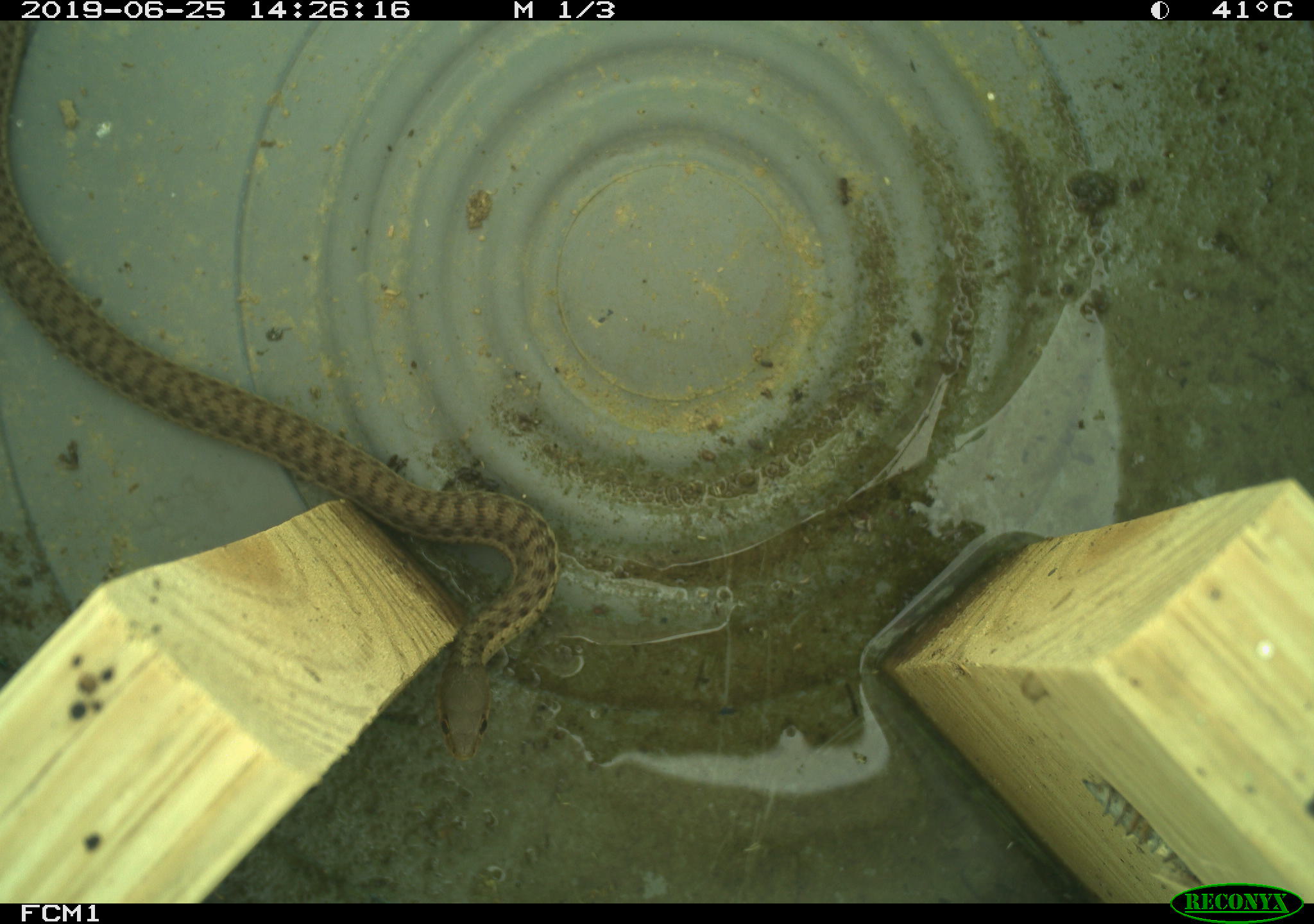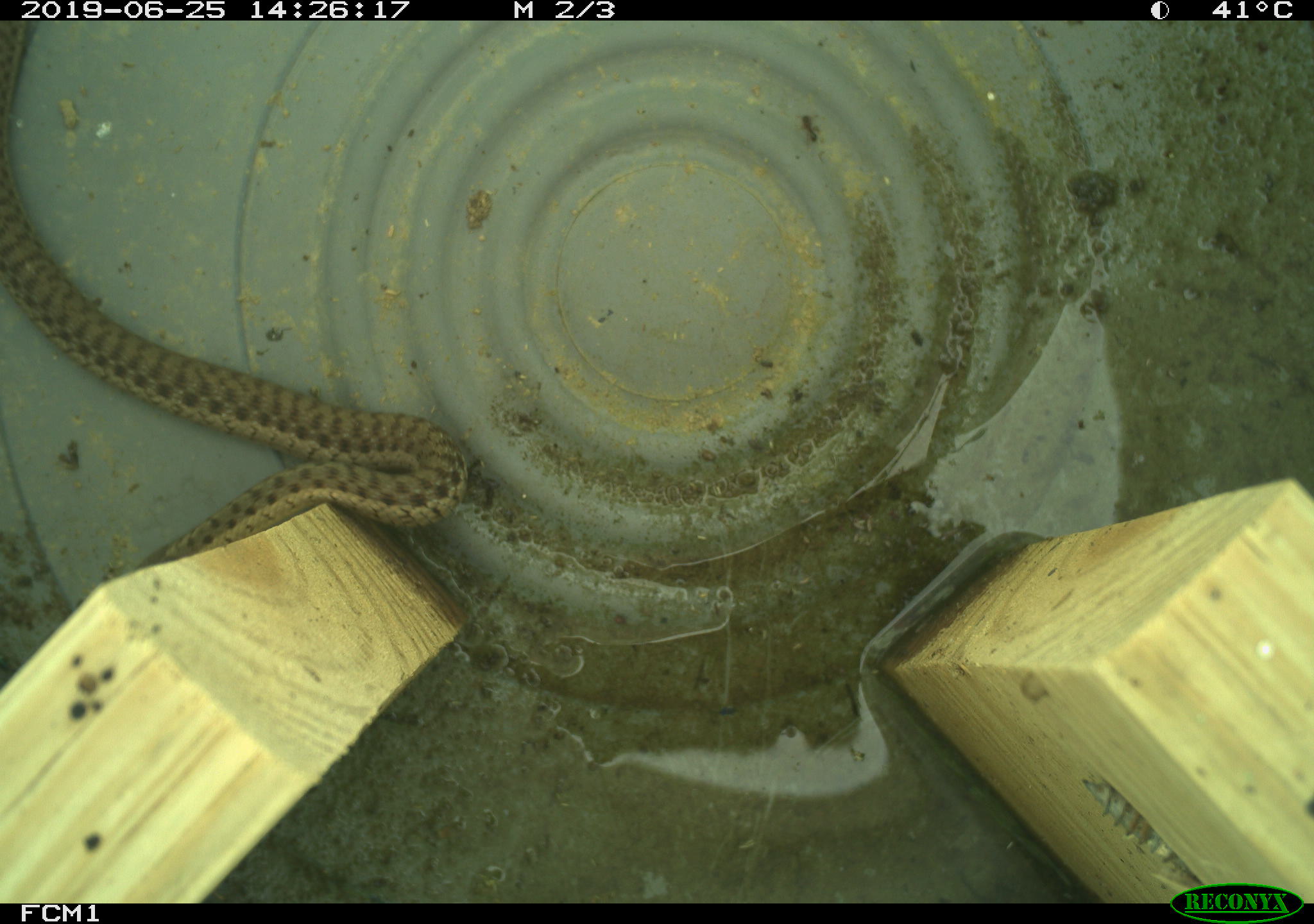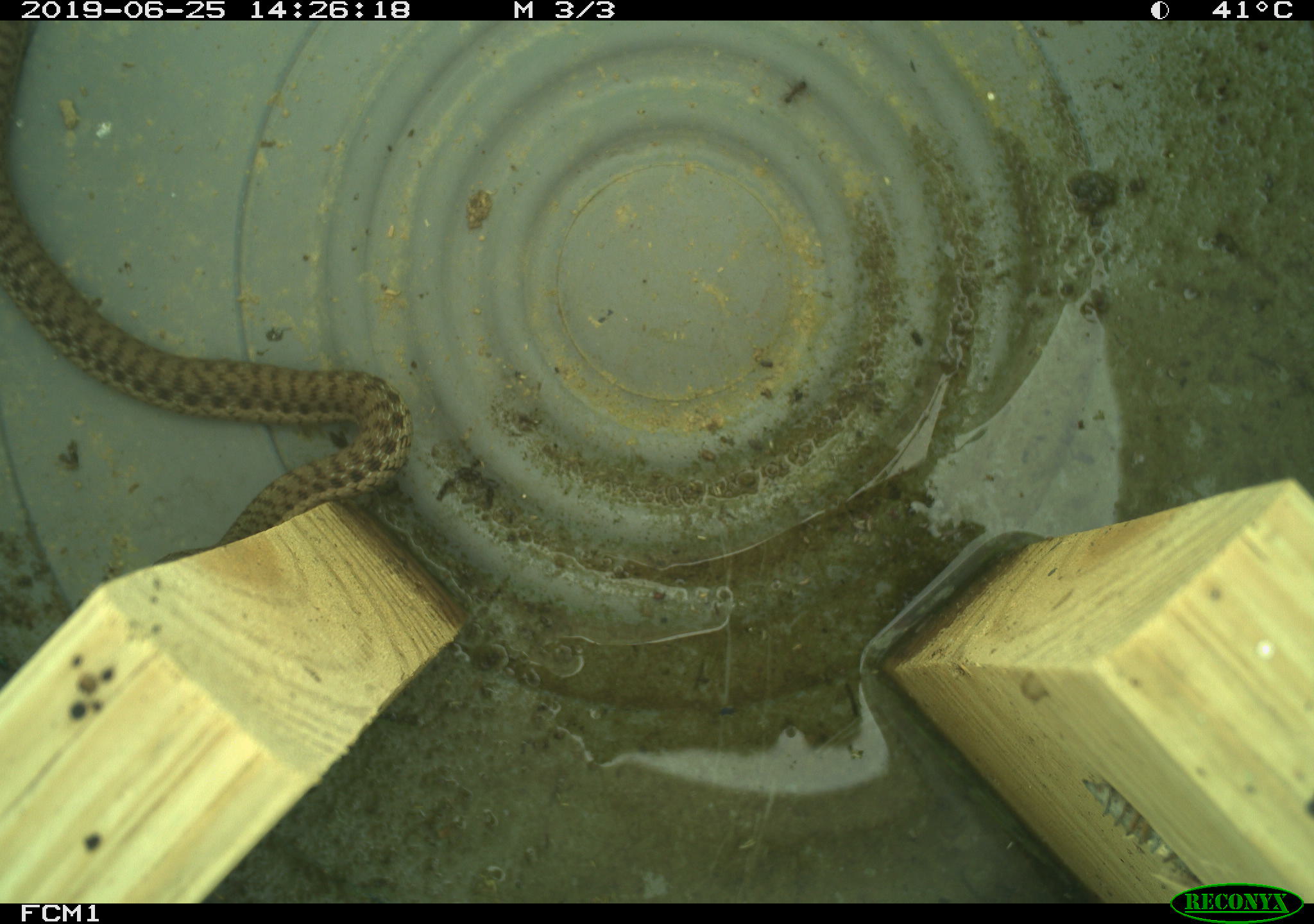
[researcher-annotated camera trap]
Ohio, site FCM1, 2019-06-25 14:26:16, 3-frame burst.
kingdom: Animalia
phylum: Chordata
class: Reptilia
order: Squamata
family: Colubridae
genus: Thamnophis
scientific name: Thamnophis sirtalis sirtalis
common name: eastern gartersnake